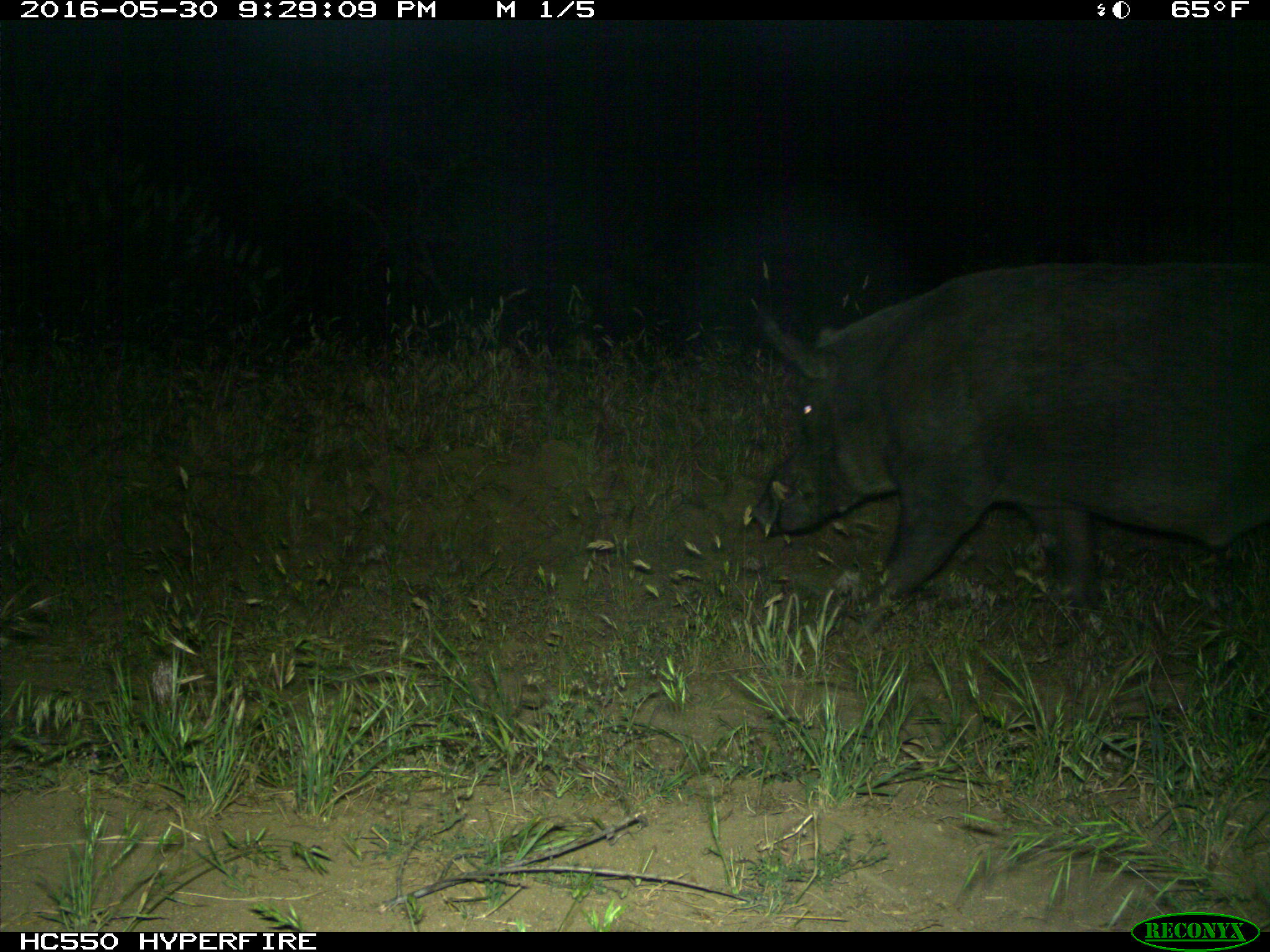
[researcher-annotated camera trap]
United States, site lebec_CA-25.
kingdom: Animalia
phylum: Chordata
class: Mammalia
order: Artiodactyla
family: Suidae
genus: Sus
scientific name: Sus scrofa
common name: wild boar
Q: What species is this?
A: Sus scrofa (wild boar).